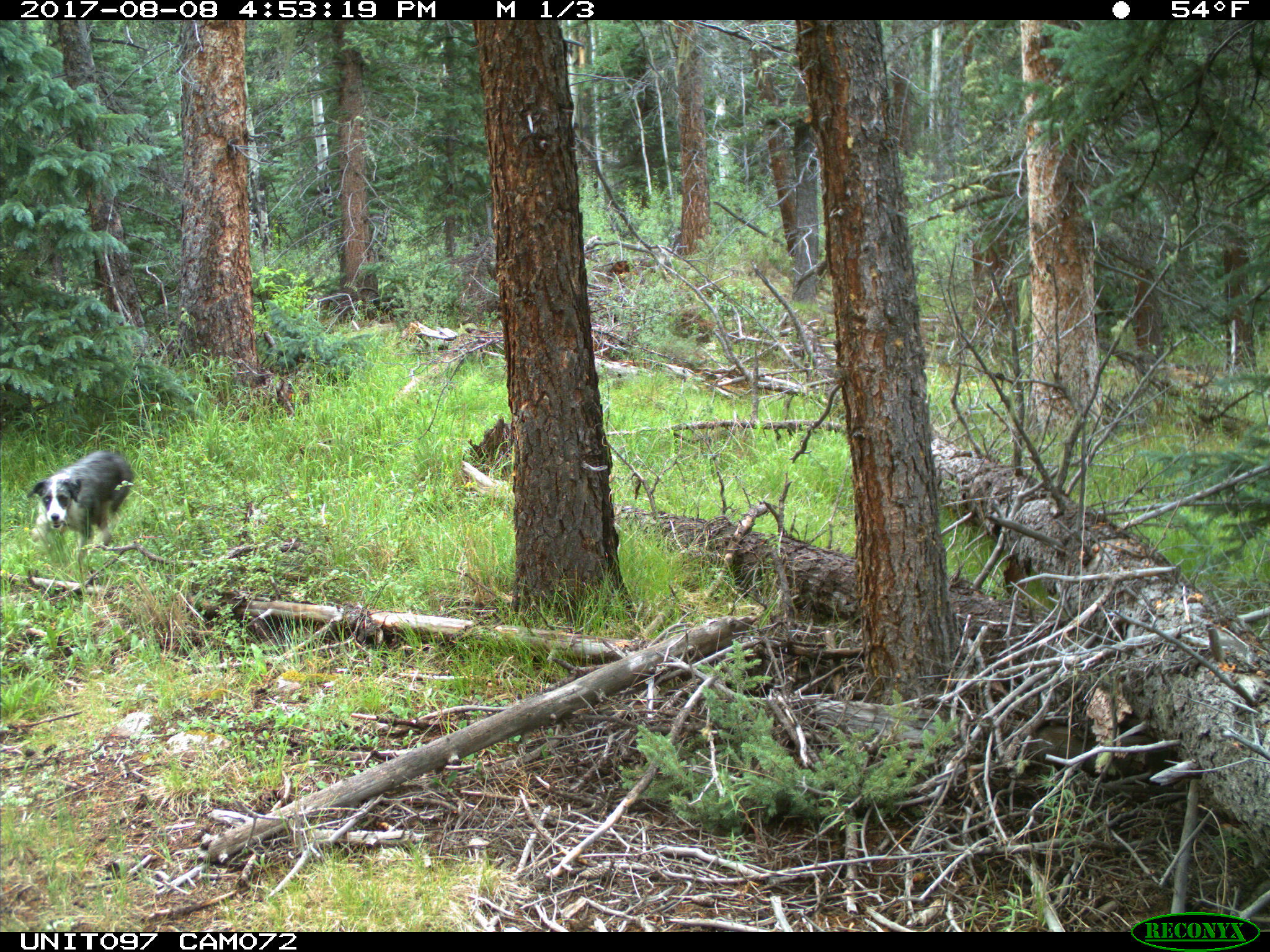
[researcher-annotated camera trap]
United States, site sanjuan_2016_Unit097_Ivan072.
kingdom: Animalia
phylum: Chordata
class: Mammalia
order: Carnivora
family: Canidae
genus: Canis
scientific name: Canis familiaris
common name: domestic dog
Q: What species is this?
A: Canis familiaris (domestic dog).